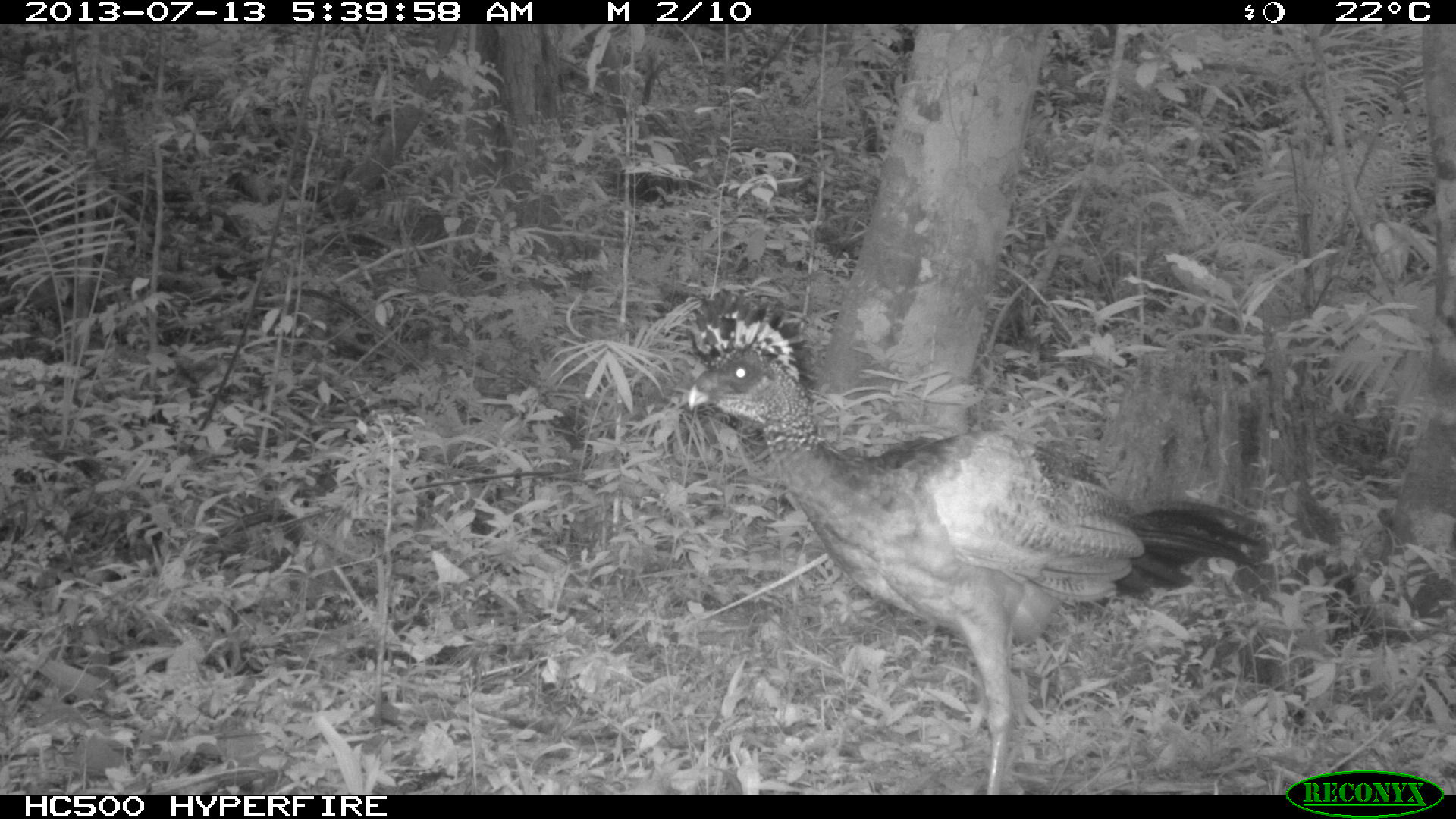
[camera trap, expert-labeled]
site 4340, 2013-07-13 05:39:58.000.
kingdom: Animalia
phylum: Chordata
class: Aves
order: Galliformes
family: Cracidae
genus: Crax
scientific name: Crax rubra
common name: great curassow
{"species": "Crax rubra (great curassow)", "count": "1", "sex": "male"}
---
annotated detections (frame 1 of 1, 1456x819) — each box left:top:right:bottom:
crax rubra: 679:288:1268:794